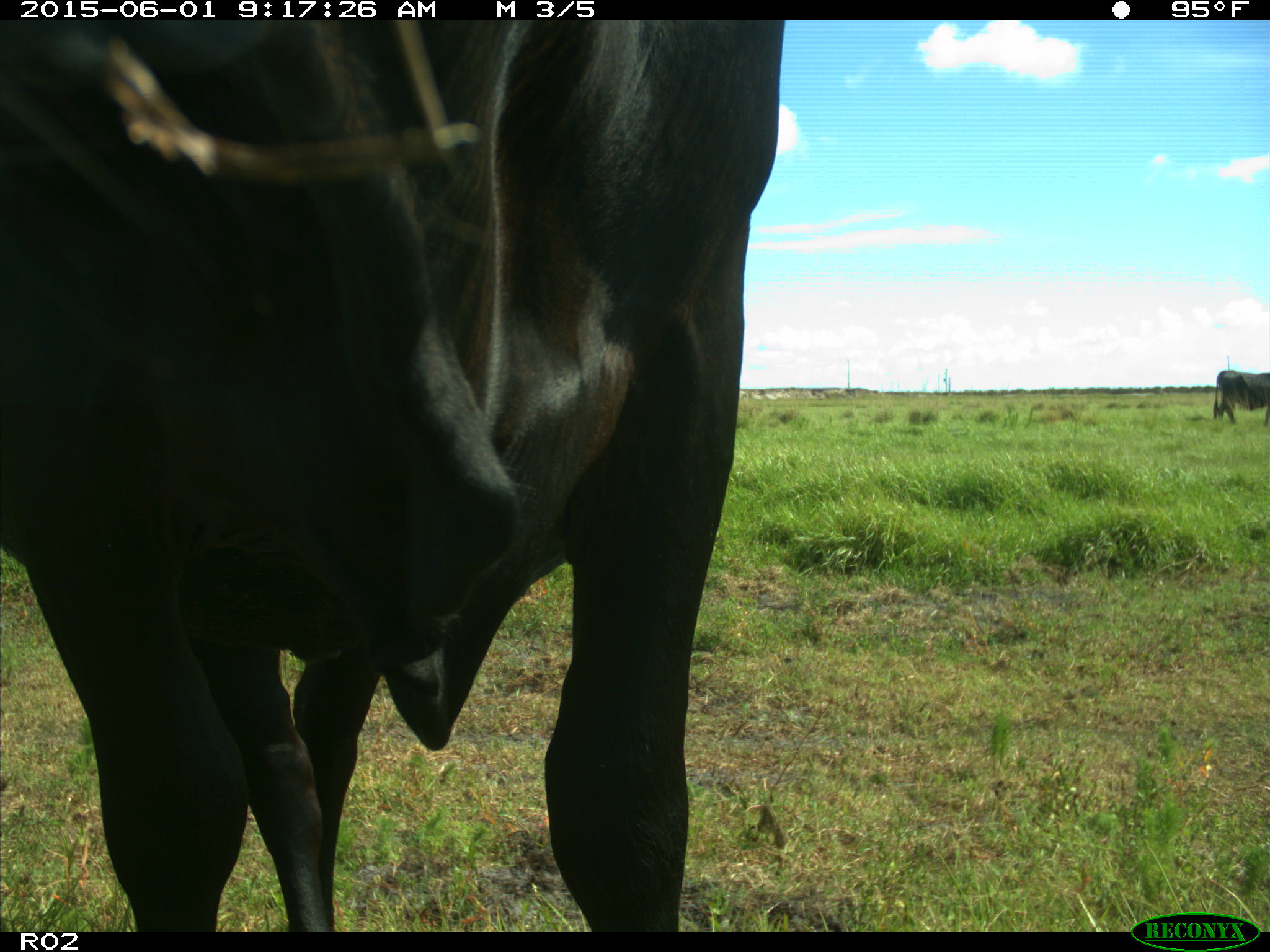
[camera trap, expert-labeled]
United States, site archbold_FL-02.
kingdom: Animalia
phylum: Chordata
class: Mammalia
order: Artiodactyla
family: Bovidae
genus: Bos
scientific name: Bos taurus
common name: domestic cow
Bos taurus (domestic cow).